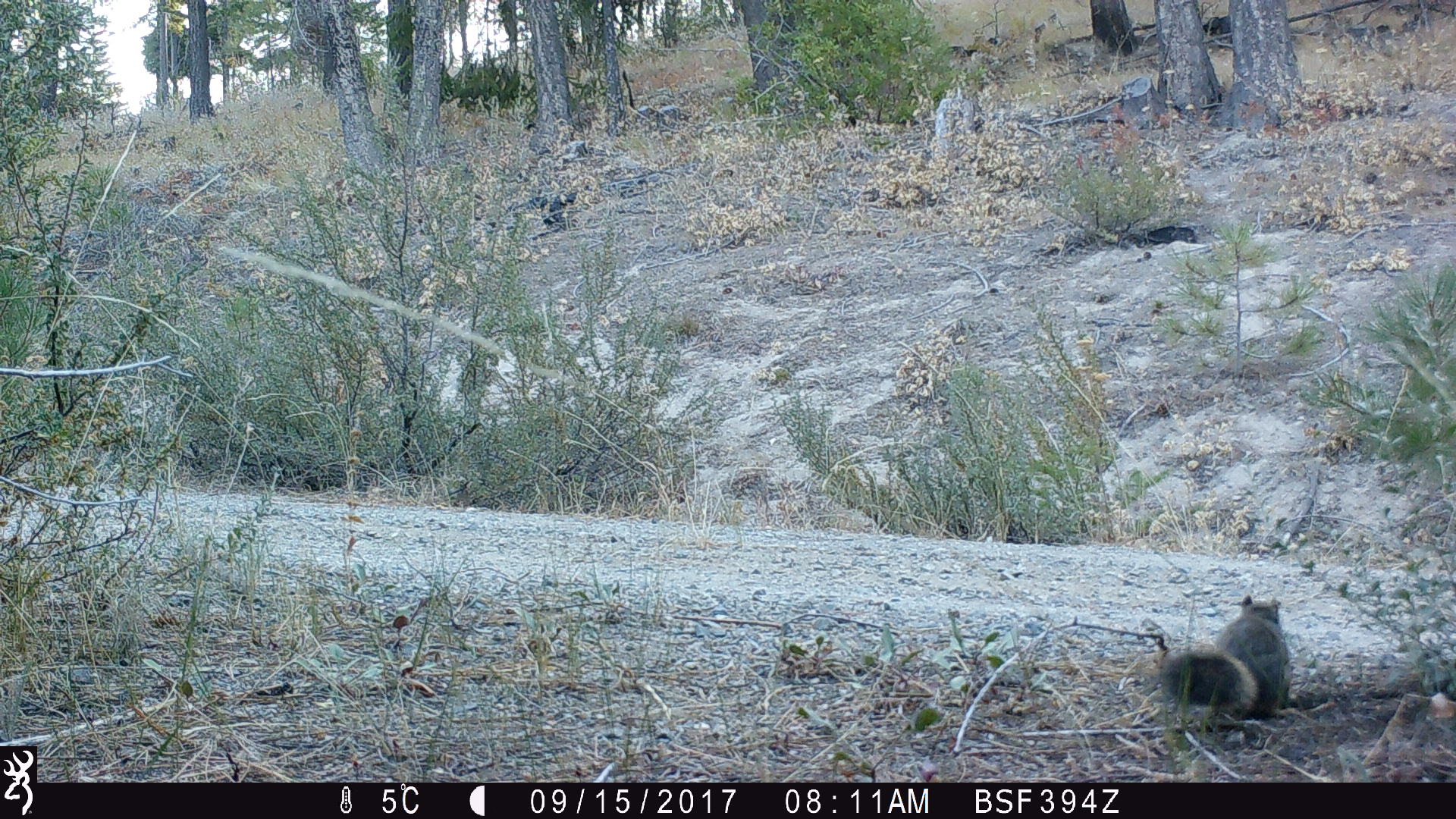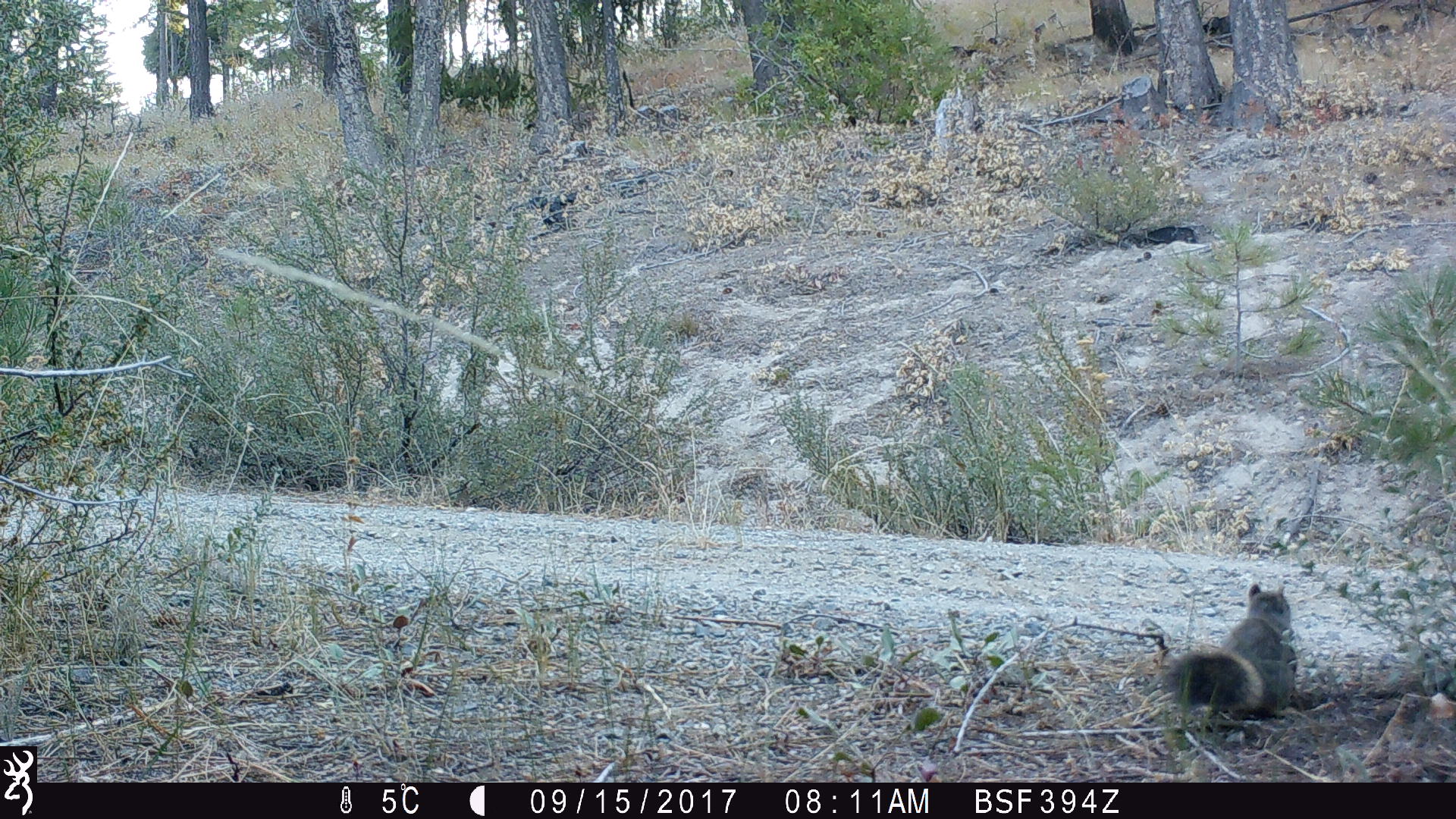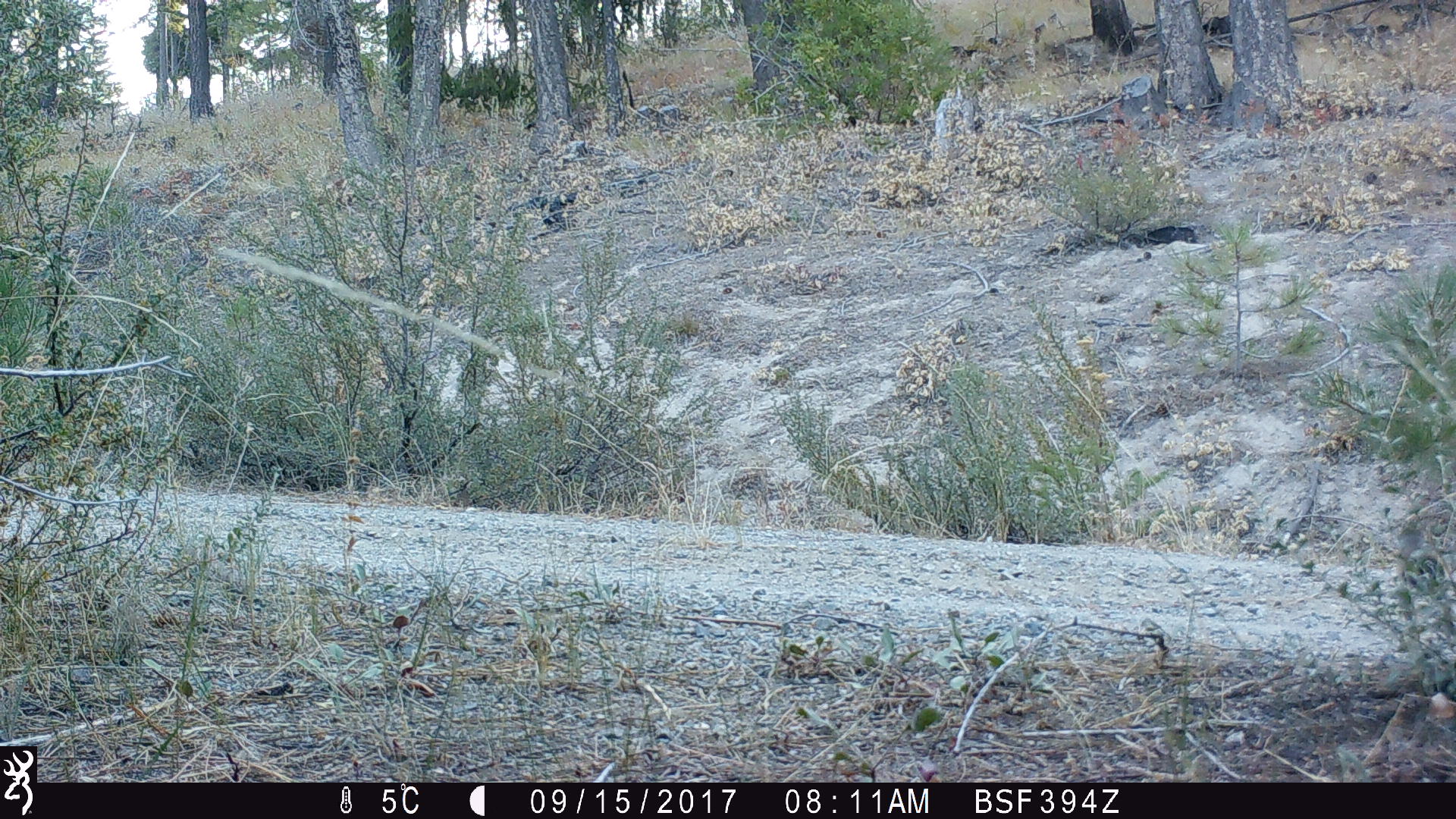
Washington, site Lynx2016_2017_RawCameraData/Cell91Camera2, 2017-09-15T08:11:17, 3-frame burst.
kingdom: Animalia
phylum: Chordata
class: Mammalia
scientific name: Mammalia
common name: small mammal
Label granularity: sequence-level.